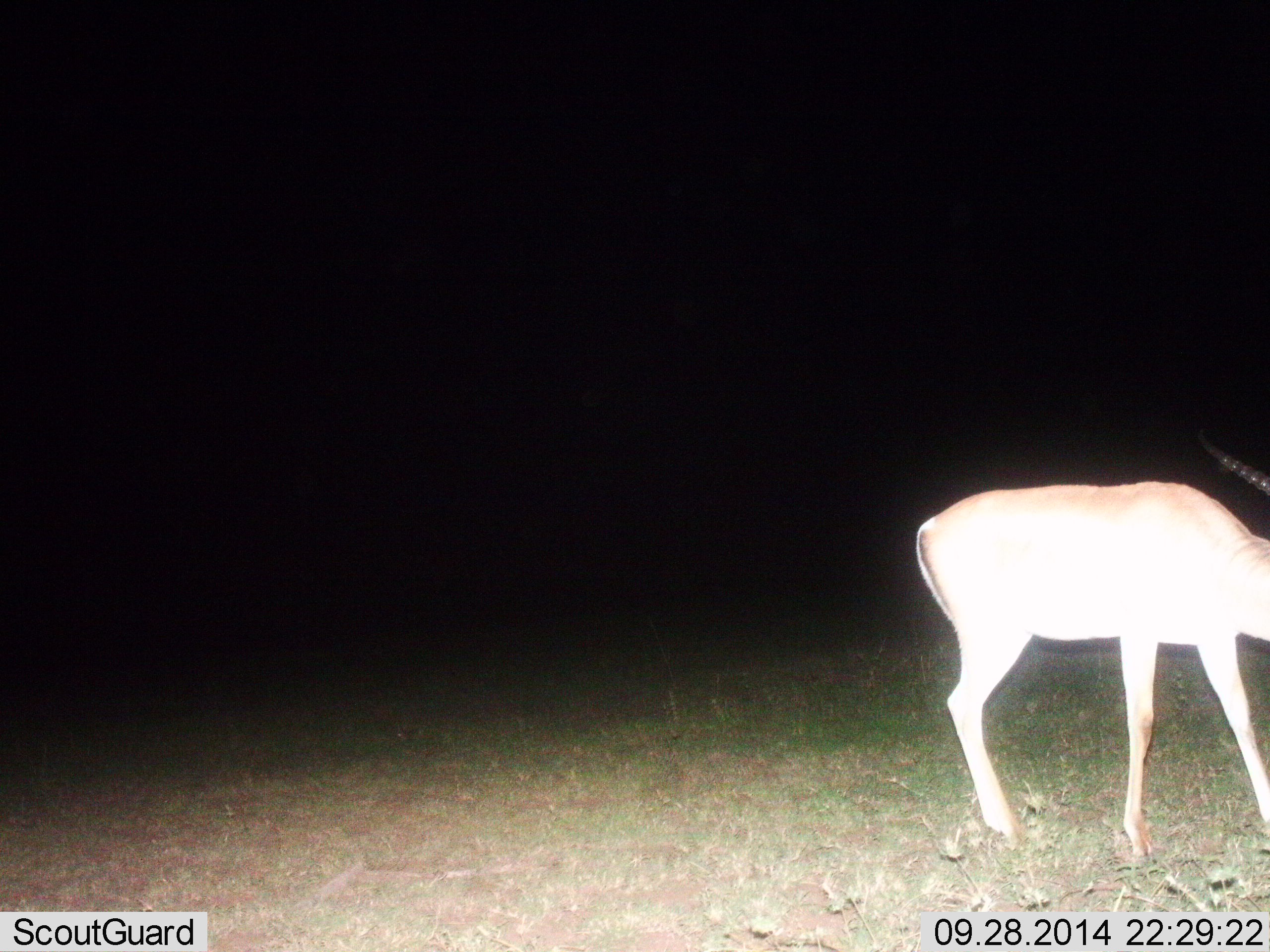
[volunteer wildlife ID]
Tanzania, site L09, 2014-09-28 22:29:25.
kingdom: Animalia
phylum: Chordata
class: Mammalia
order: Artiodactyla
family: Bovidae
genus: Nanger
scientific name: Nanger granti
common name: grant's gazelle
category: gazellegrants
Gazellegrants (grant's gazelle) (Nanger granti), count 1. Behavior (volunteer vote fractions): standing 73%, resting 0%, moving 0%, interacting 0%. Young present (vote fraction): 0%. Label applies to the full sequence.